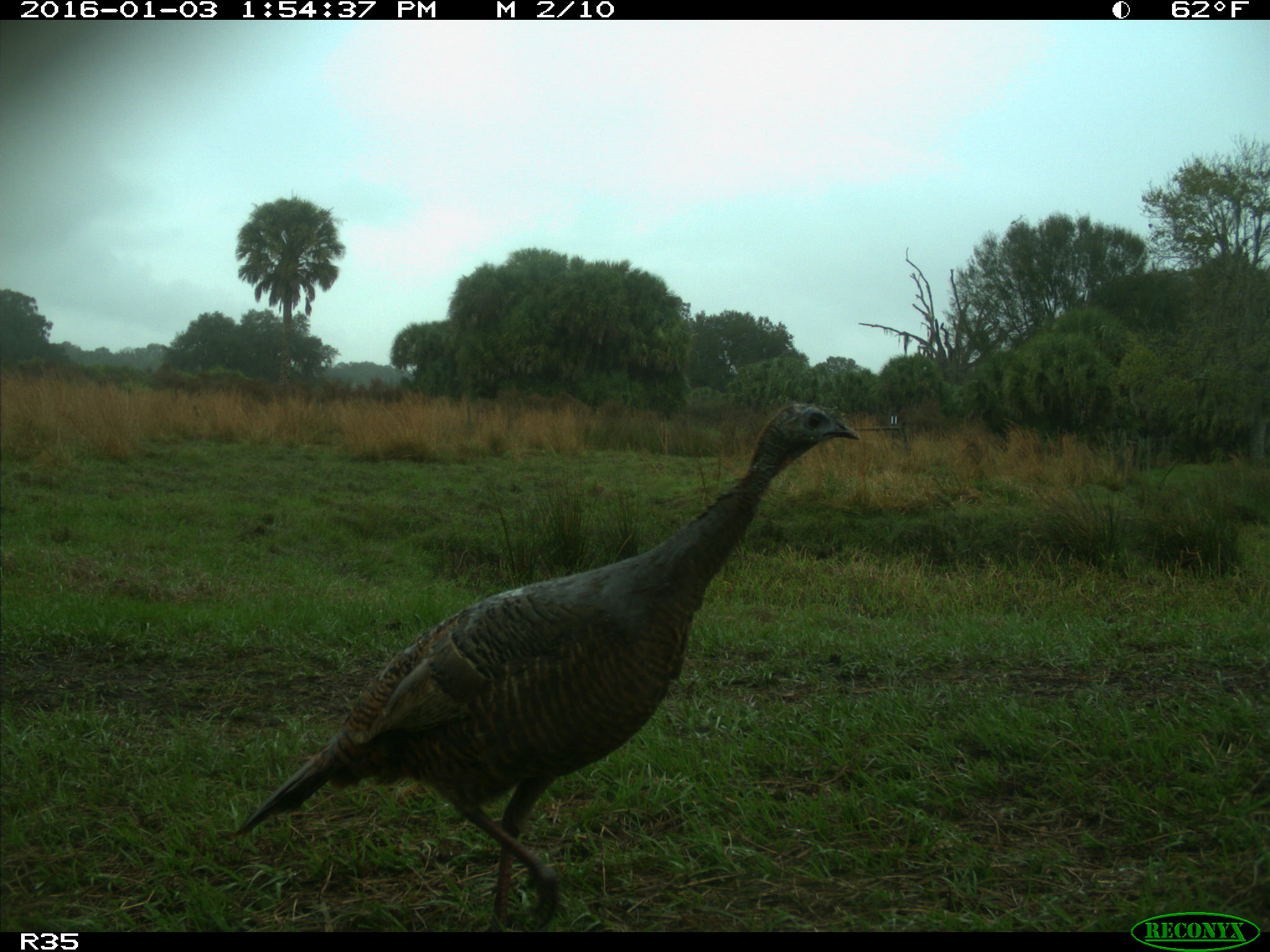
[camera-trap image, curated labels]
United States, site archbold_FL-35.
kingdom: Animalia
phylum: Chordata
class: Aves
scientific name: Aves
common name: birds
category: unidentified bird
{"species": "unidentified bird (birds) (Aves)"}